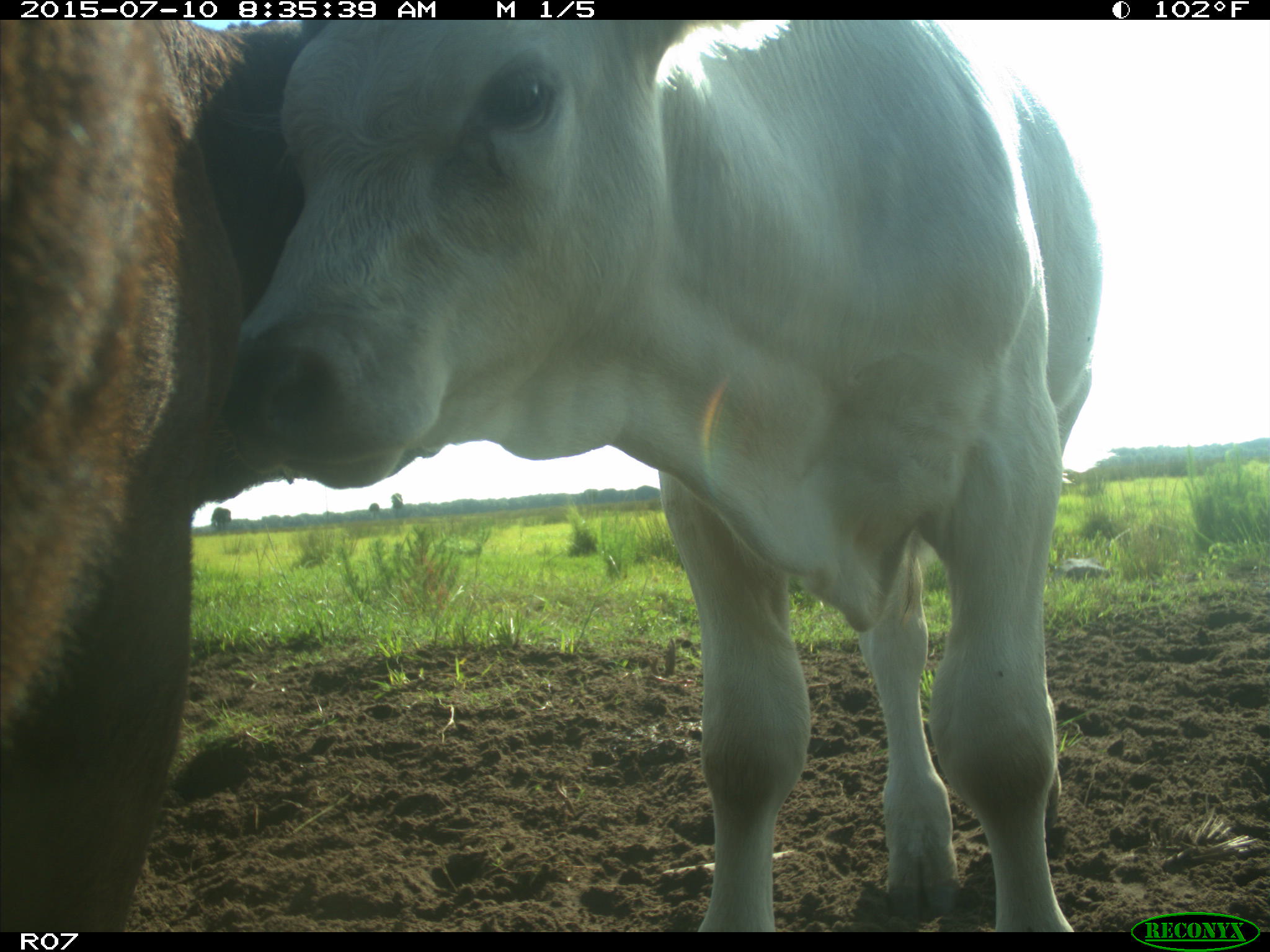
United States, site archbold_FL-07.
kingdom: Animalia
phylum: Chordata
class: Mammalia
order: Artiodactyla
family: Bovidae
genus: Bos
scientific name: Bos taurus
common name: domestic cow